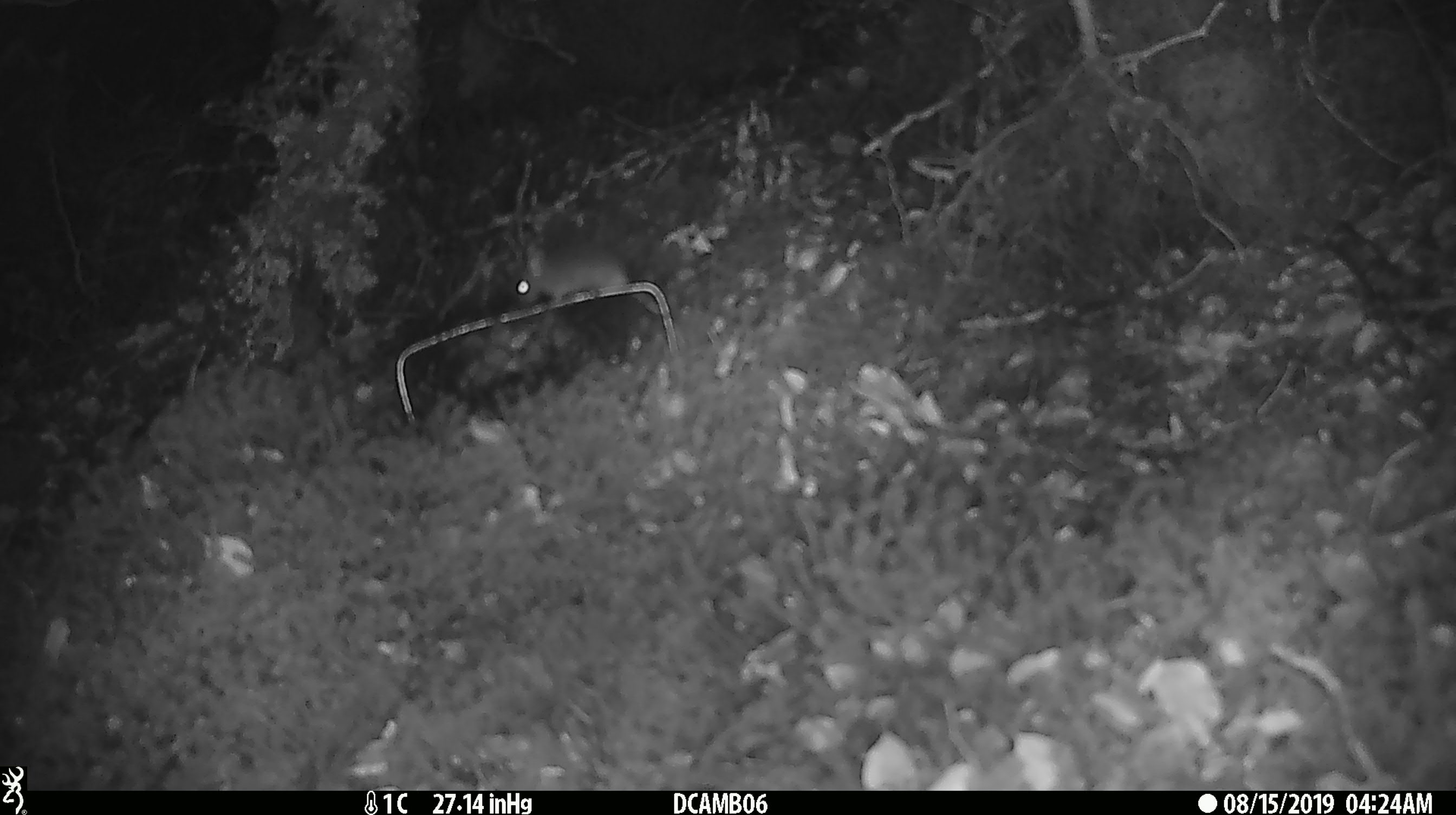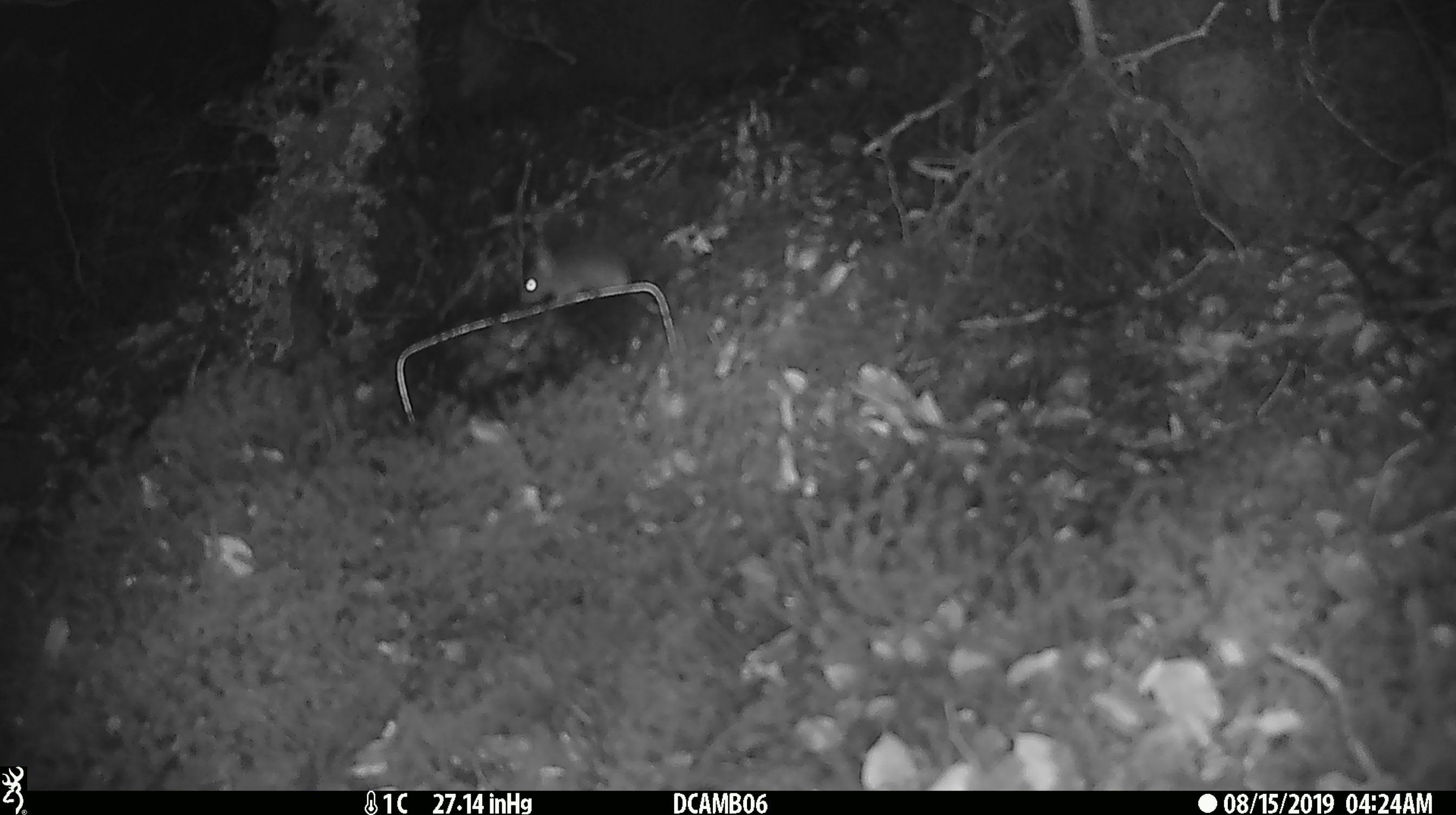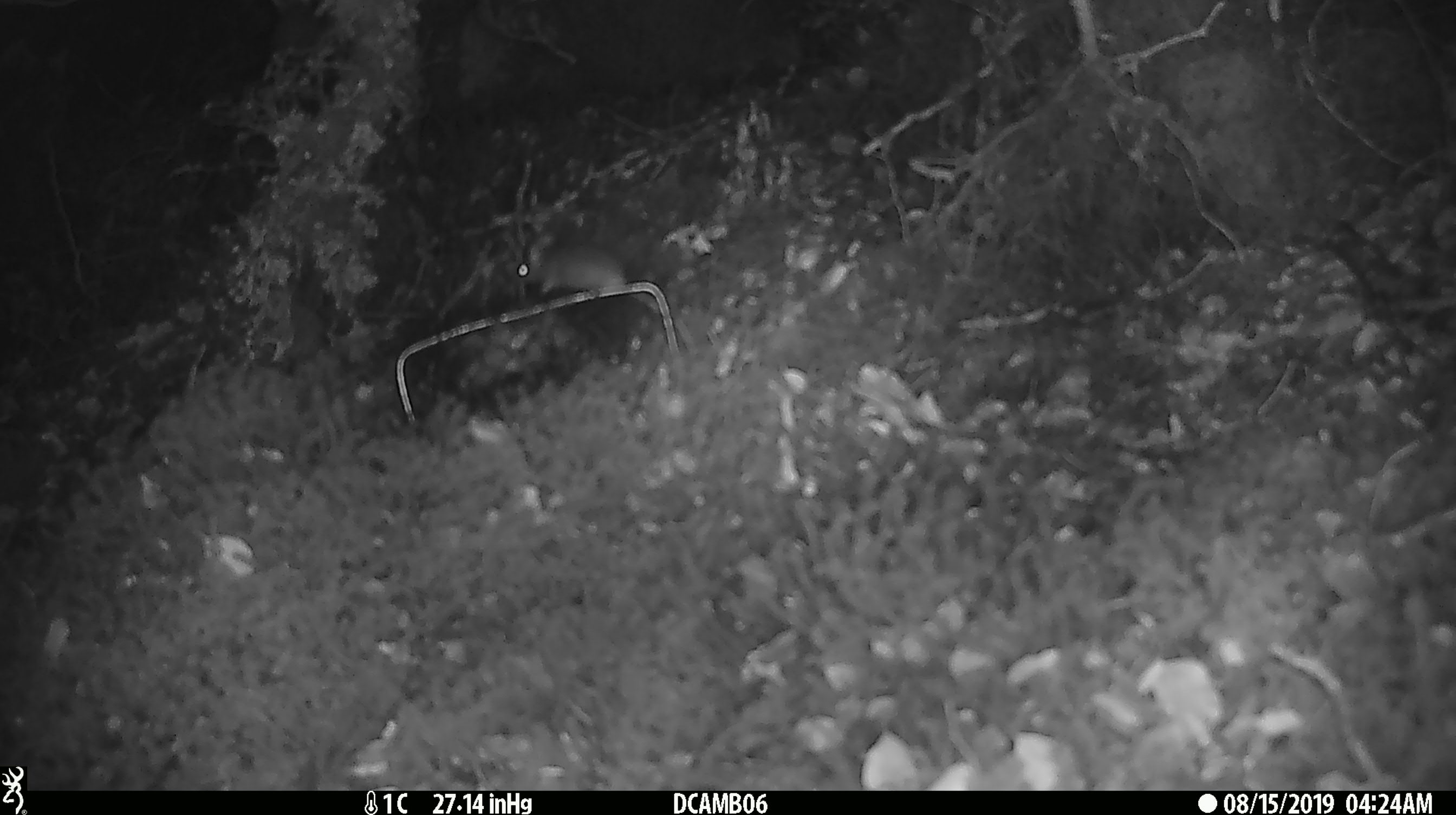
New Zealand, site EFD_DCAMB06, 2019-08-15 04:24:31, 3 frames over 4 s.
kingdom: Animalia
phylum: Chordata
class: Mammalia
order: Rodentia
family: Muridae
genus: Mus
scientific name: Mus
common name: mouse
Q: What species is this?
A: Mouse (Mus).